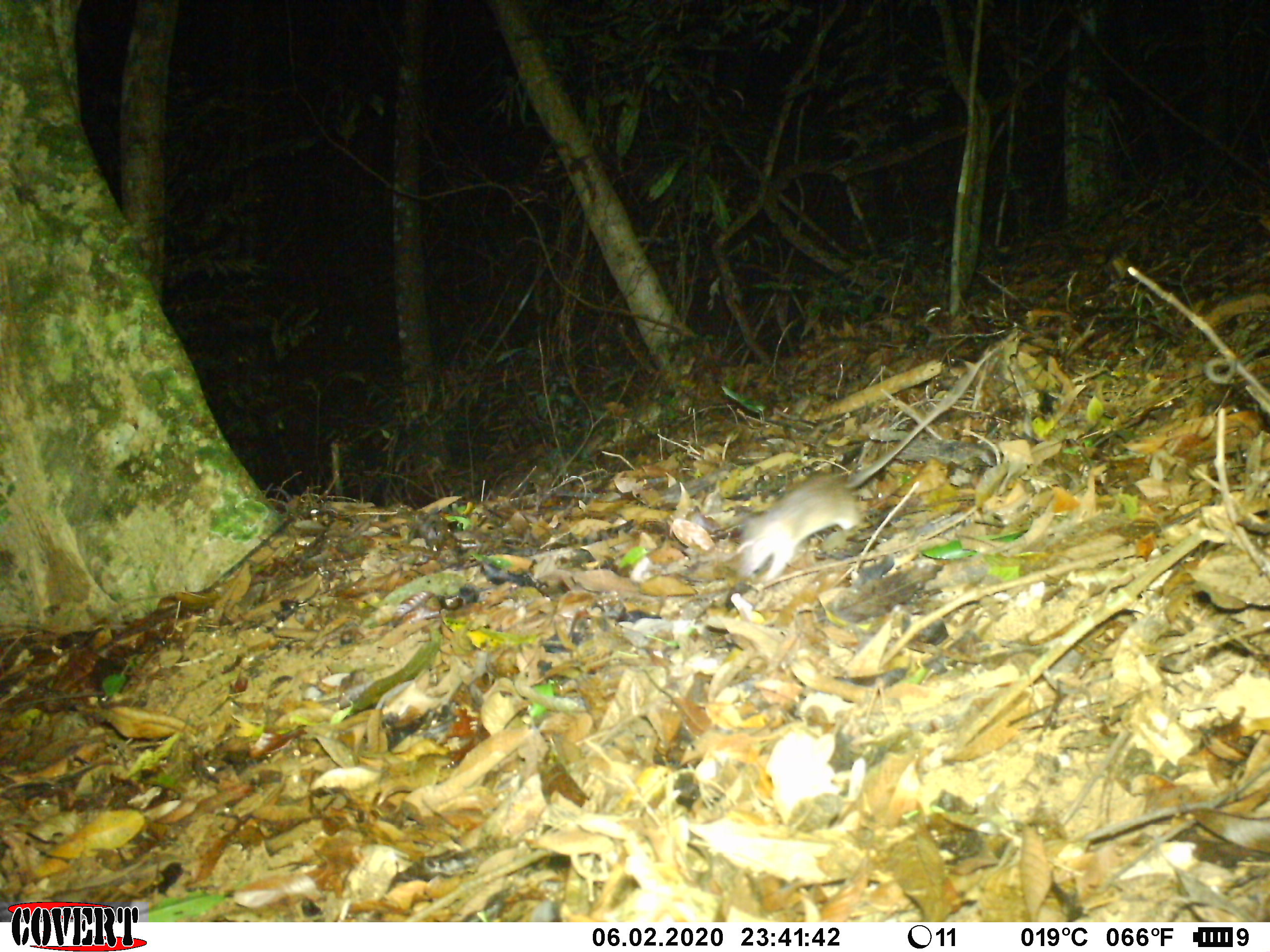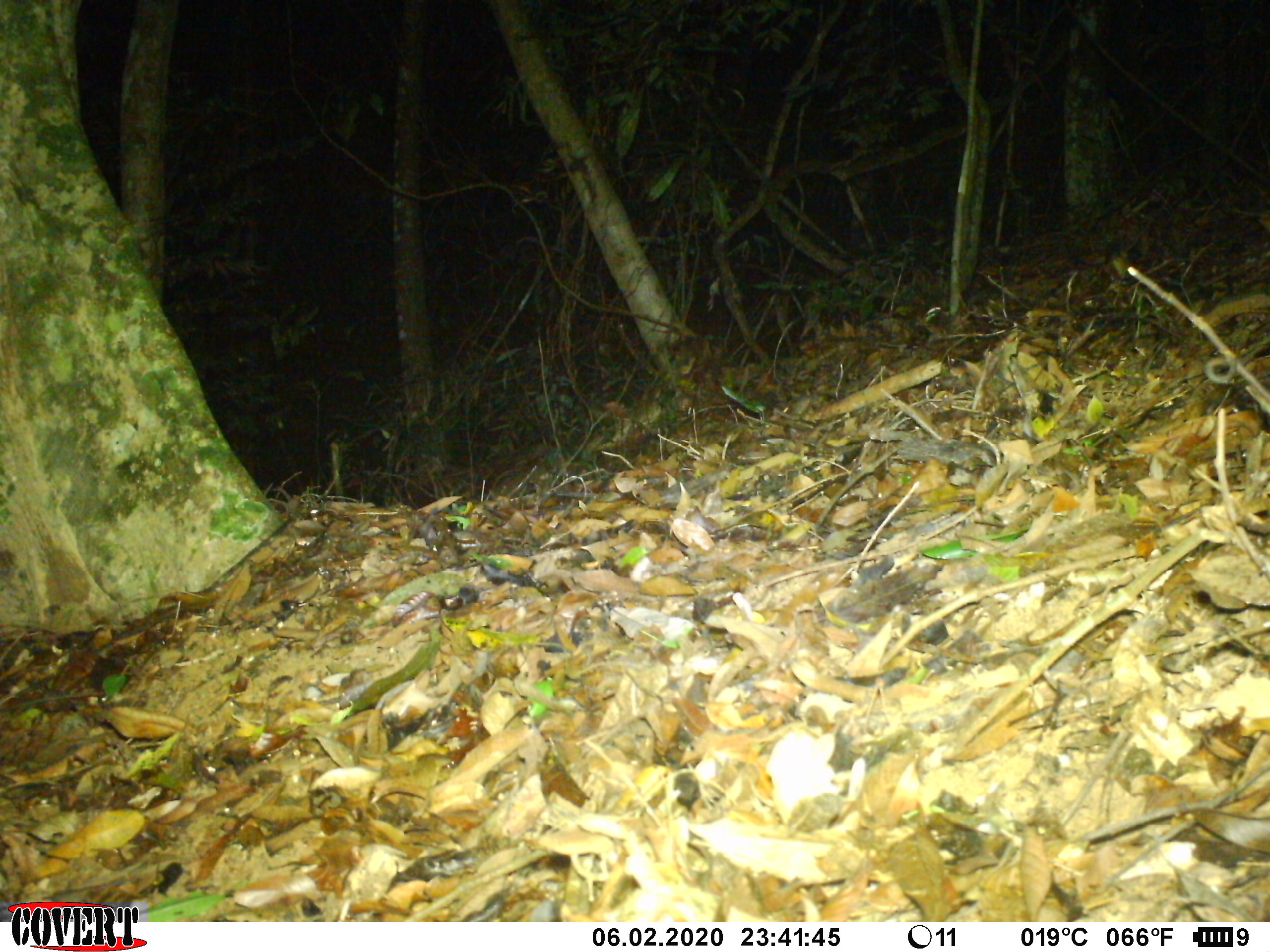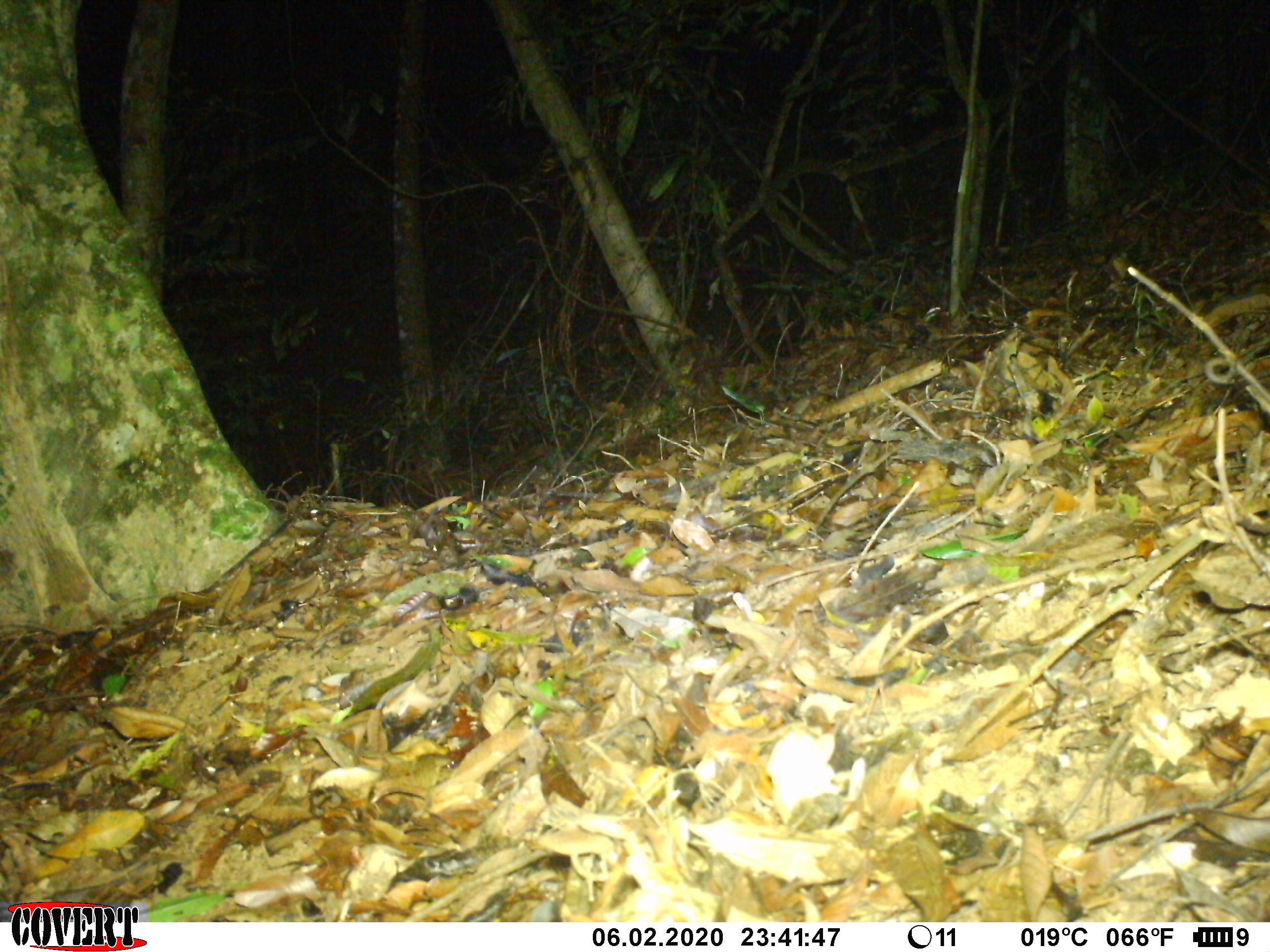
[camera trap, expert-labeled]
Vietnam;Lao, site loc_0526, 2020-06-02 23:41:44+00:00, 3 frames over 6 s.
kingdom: Animalia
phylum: Chordata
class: Mammalia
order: Rodentia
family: Muridae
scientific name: Muridae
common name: old-world mice and rats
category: unidentified murid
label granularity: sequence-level